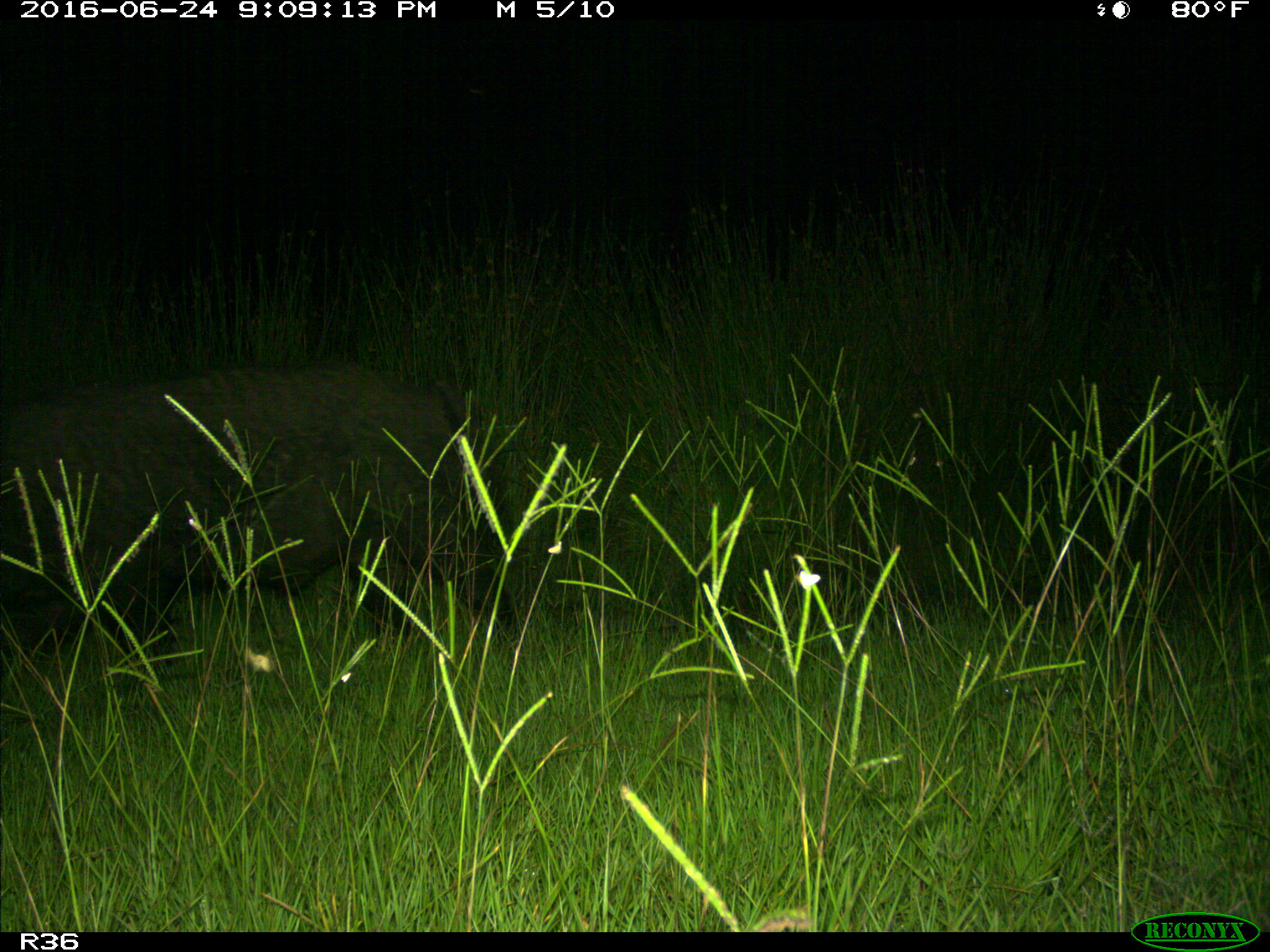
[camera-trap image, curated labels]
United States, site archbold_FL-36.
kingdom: Animalia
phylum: Chordata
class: Mammalia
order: Artiodactyla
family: Suidae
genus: Sus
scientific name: Sus scrofa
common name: wild boar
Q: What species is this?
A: Sus scrofa (wild boar).